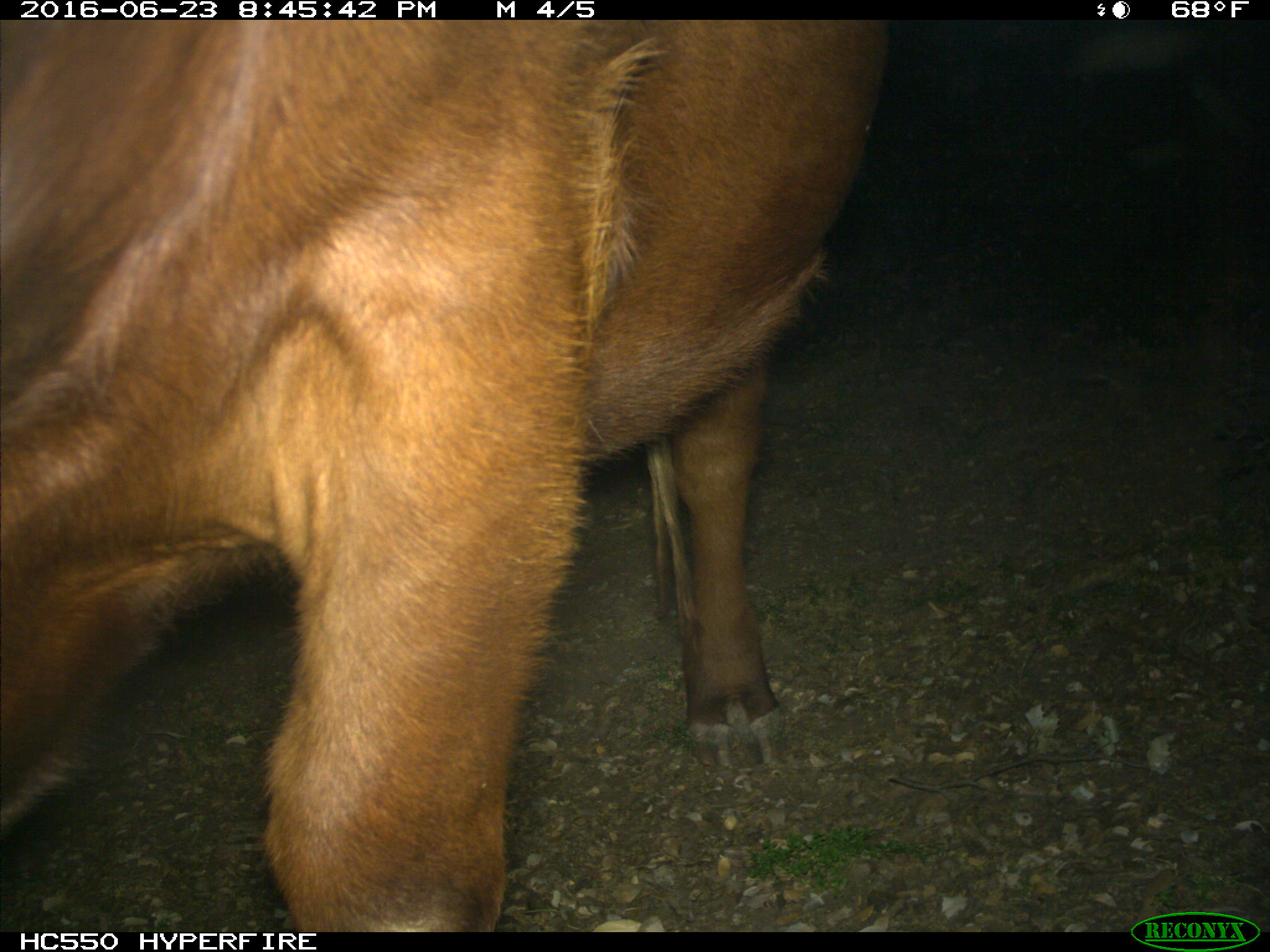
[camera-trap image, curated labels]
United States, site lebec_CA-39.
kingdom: Animalia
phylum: Chordata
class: Mammalia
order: Artiodactyla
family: Bovidae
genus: Bos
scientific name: Bos taurus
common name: domestic cow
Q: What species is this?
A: Bos taurus (domestic cow).